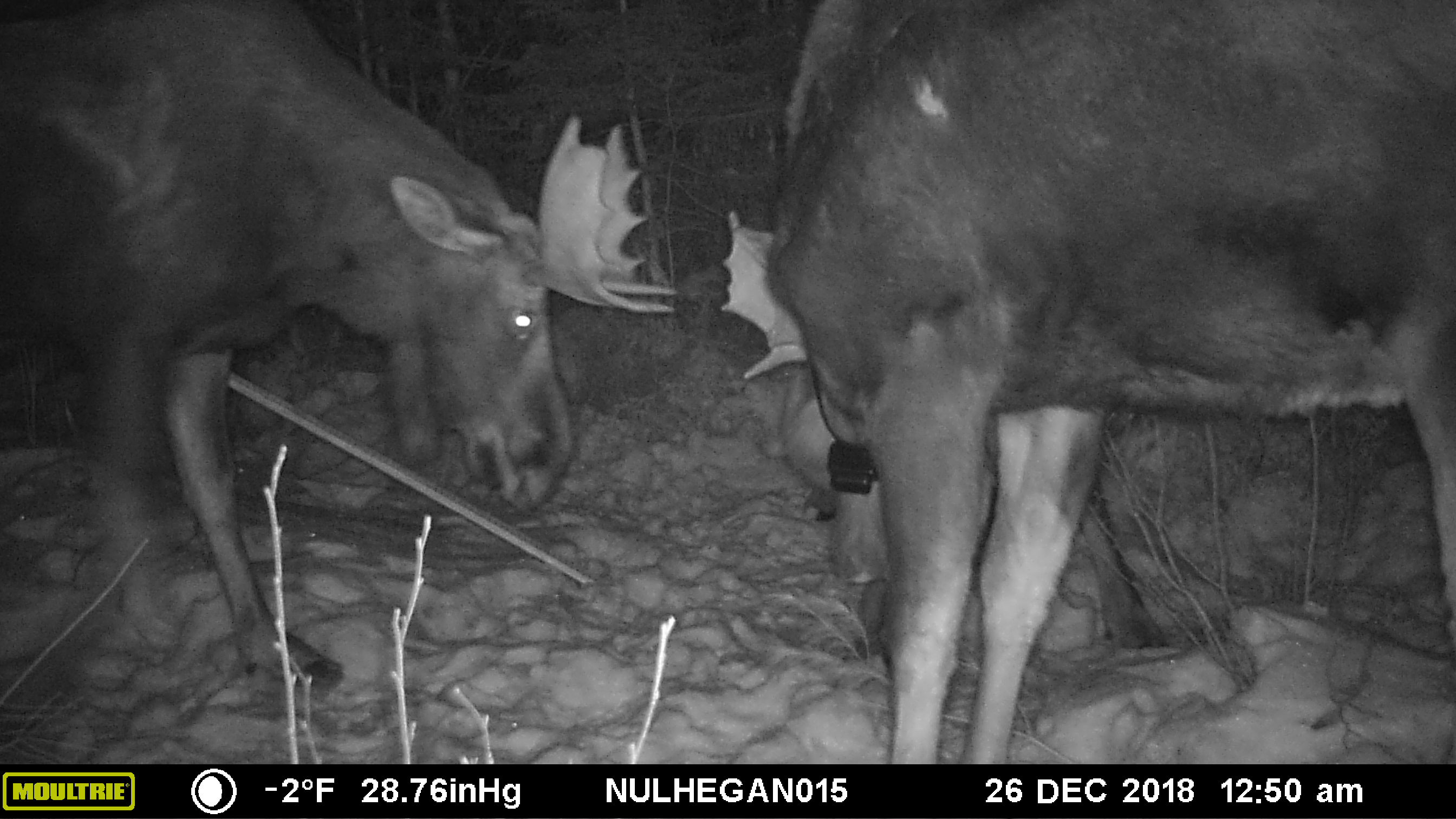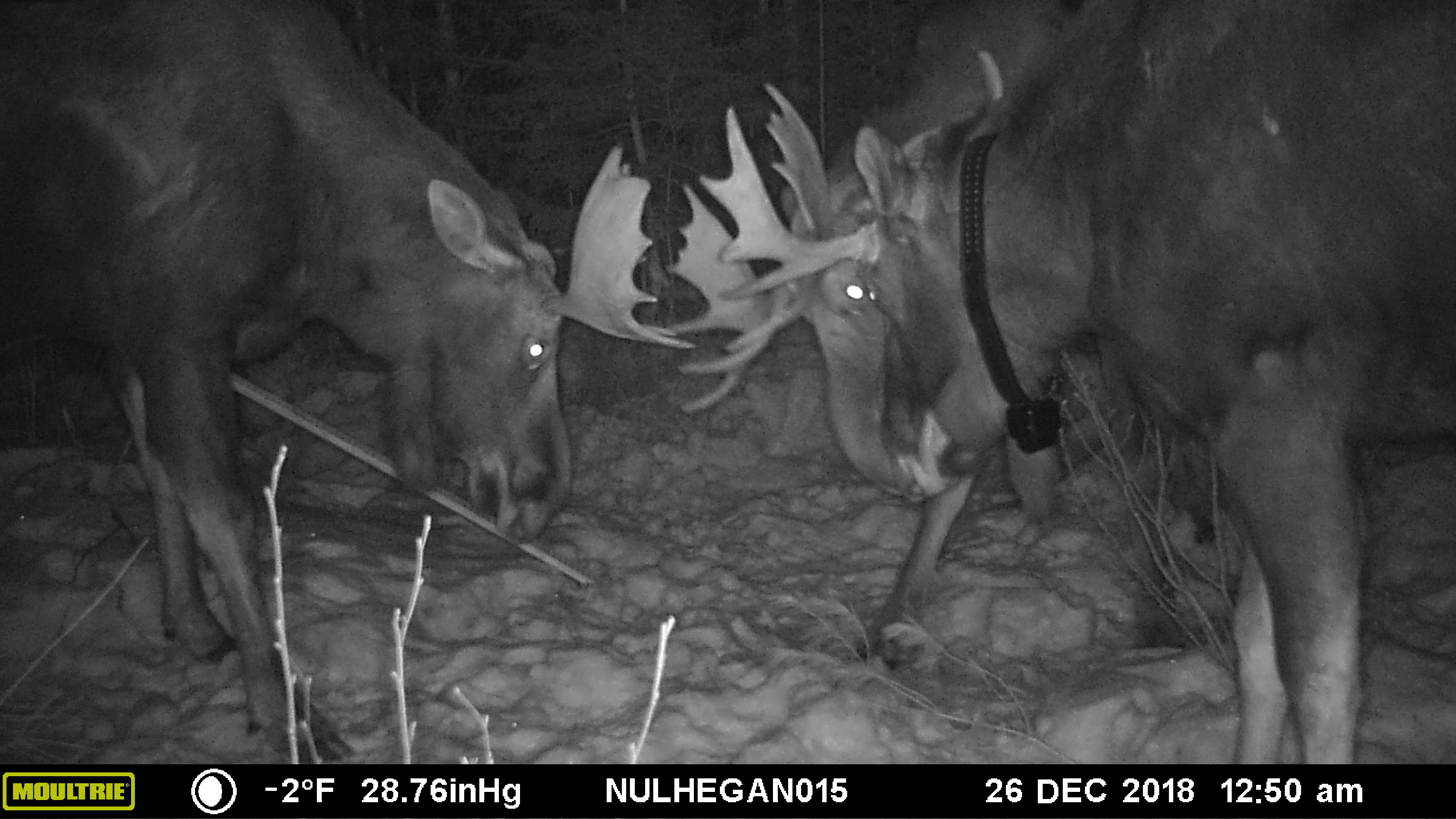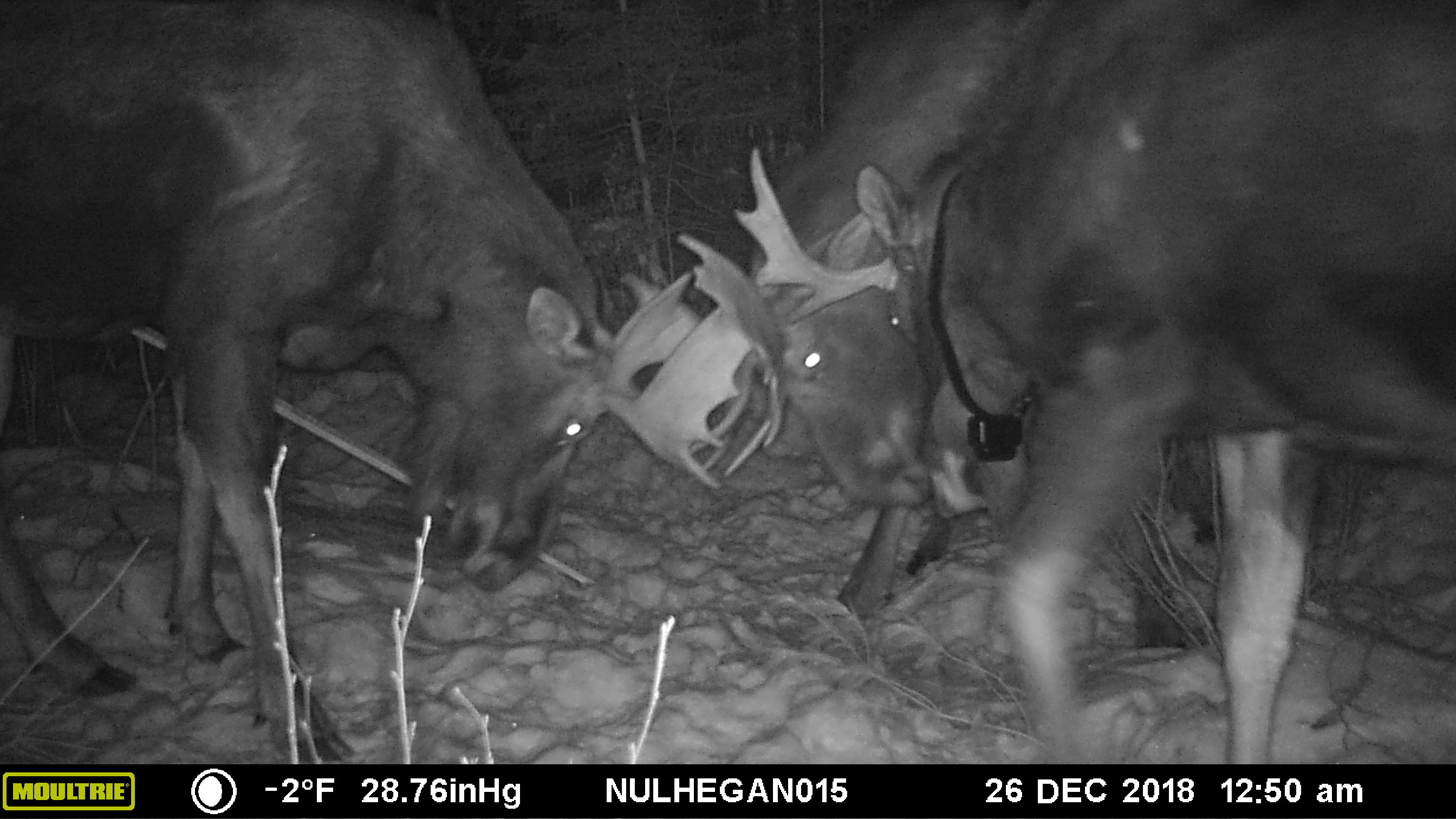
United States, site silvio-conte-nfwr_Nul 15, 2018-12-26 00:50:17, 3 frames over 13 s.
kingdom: Animalia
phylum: Chordata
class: Mammalia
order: Artiodactyla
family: Cervidae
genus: Alces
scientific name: Alces alces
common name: moose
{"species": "moose (Alces alces)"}